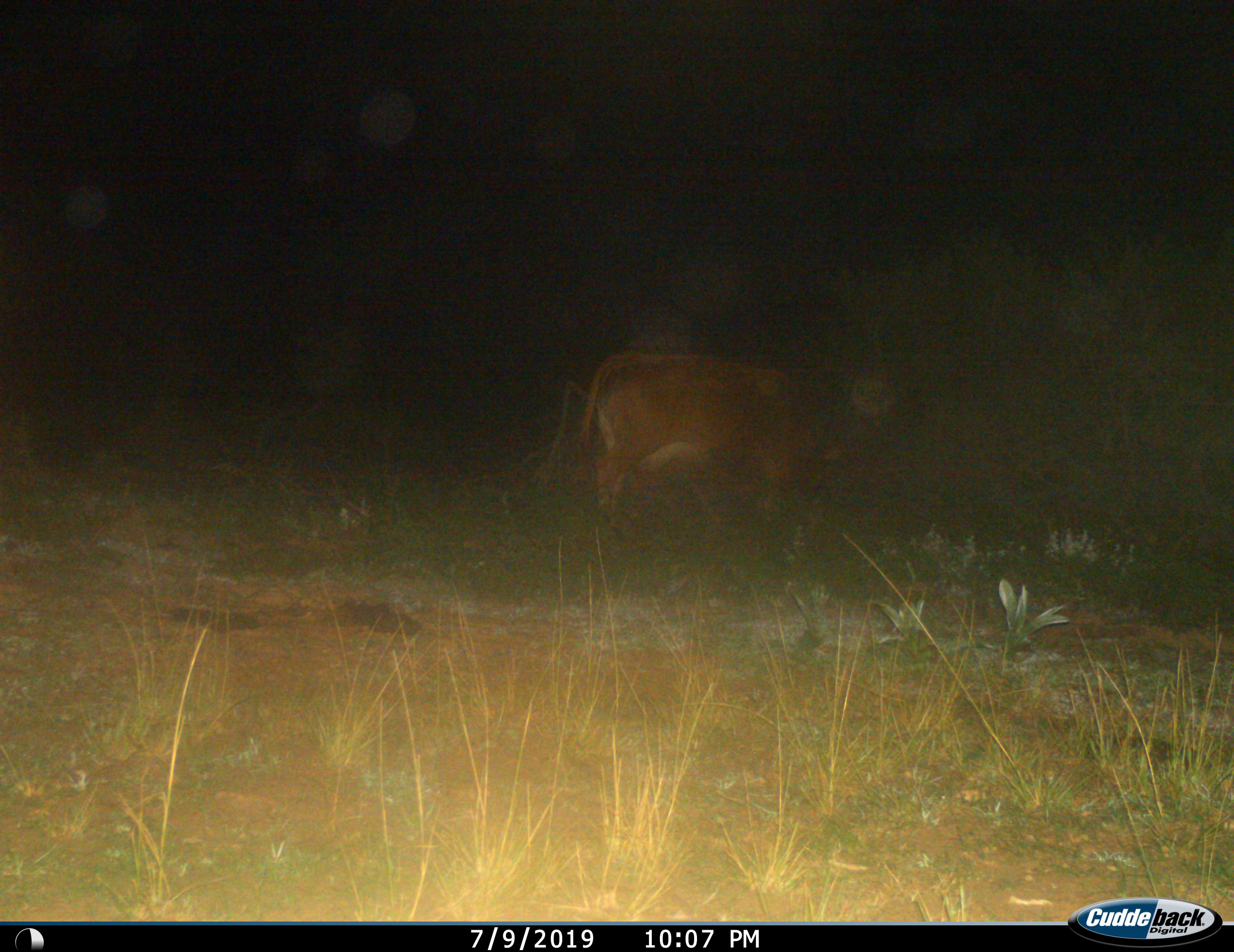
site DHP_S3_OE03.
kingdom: Animalia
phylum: Chordata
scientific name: Vertebrata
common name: domestic animal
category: domesticanimal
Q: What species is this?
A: Domesticanimal (domestic animal) (Vertebrata).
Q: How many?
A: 1.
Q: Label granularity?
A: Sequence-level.